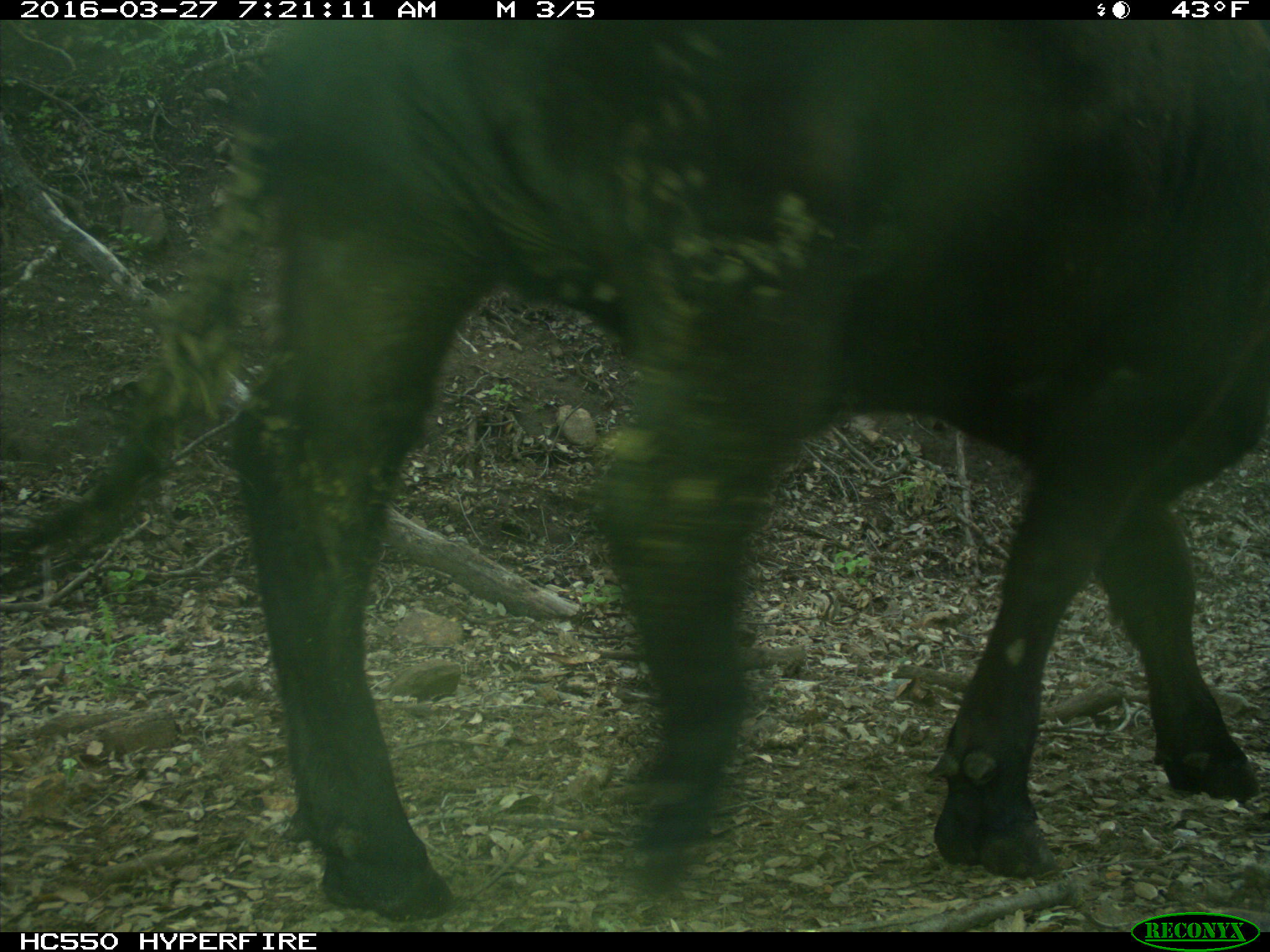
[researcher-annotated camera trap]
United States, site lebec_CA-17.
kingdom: Animalia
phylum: Chordata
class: Mammalia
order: Artiodactyla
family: Bovidae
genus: Bos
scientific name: Bos taurus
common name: domestic cow